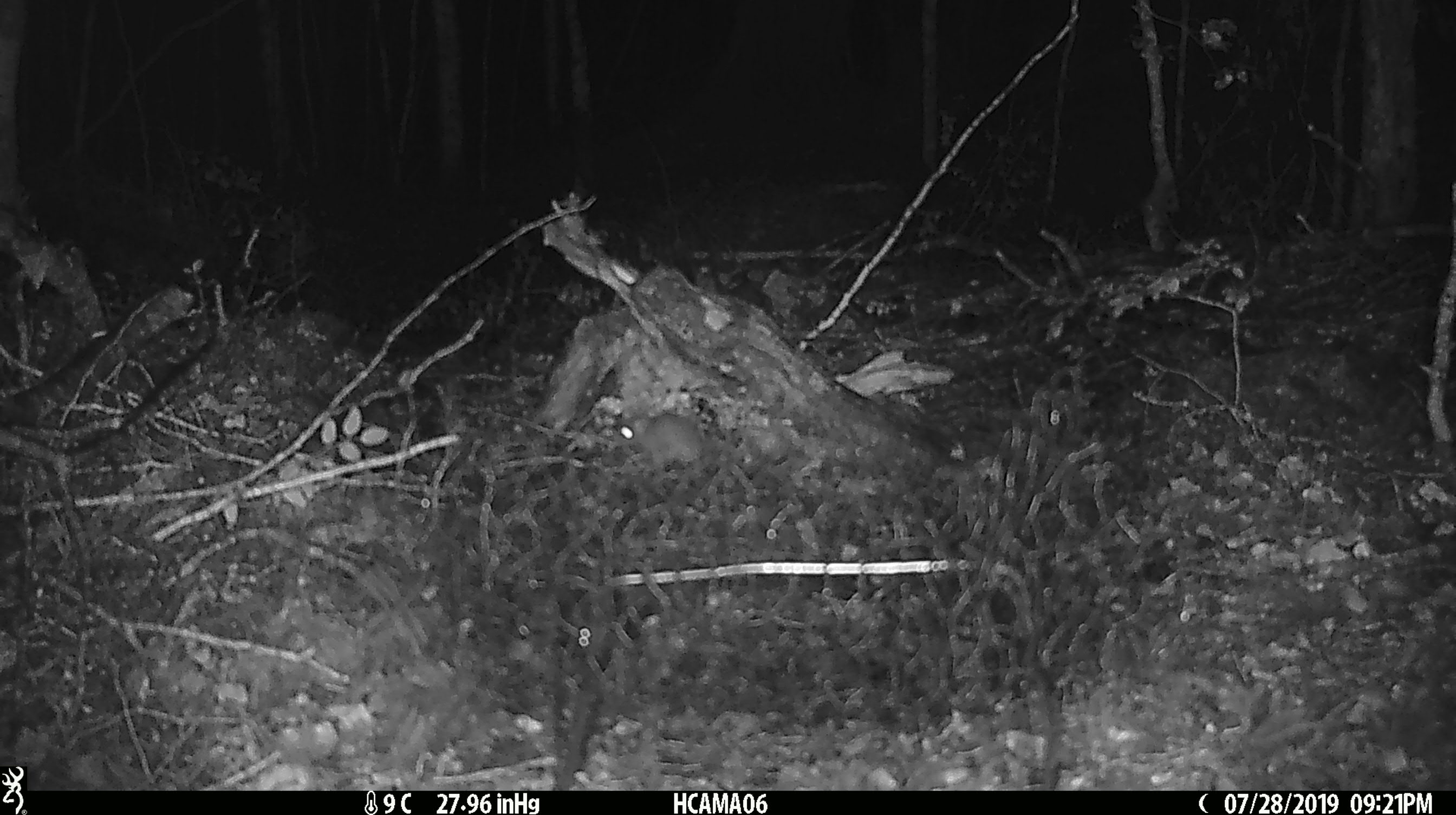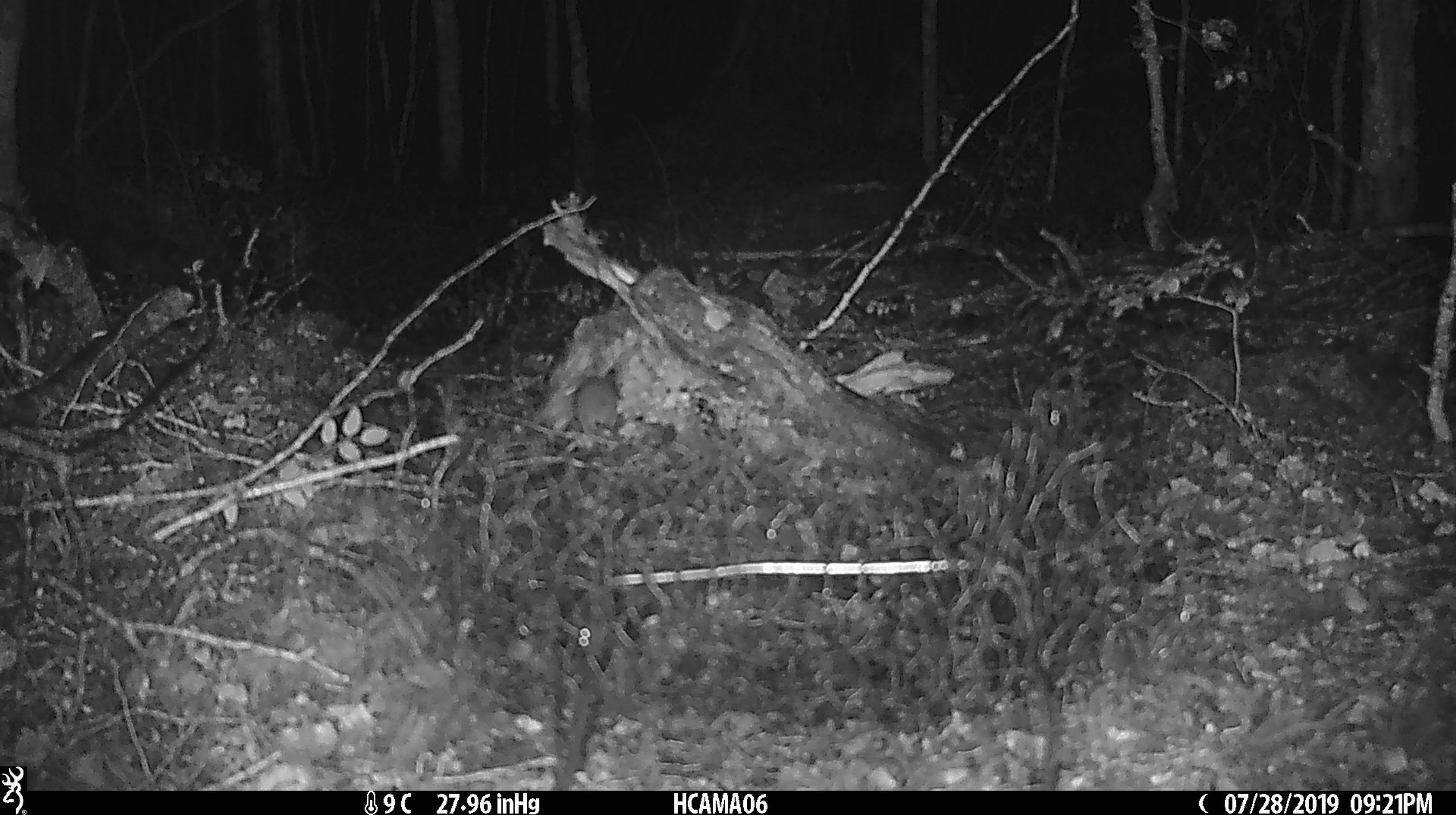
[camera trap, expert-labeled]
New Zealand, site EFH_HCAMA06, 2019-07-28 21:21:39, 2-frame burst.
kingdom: Animalia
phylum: Chordata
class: Mammalia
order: Rodentia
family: Muridae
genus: Mus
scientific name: Mus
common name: mouse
Mouse (Mus).